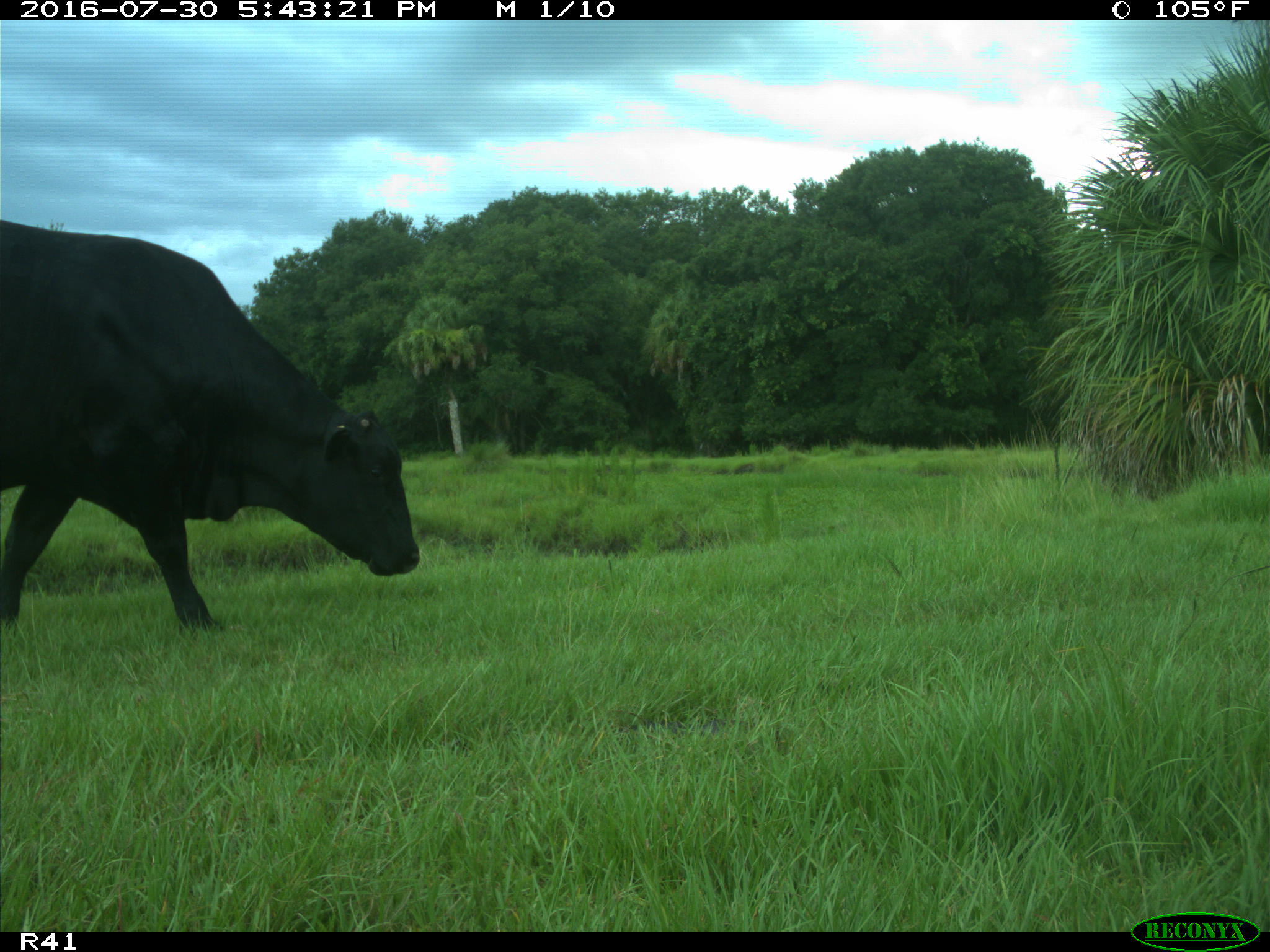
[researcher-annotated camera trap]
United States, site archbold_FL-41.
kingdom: Animalia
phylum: Chordata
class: Mammalia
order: Artiodactyla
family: Bovidae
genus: Bos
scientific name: Bos taurus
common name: domestic cow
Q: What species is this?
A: Bos taurus (domestic cow).